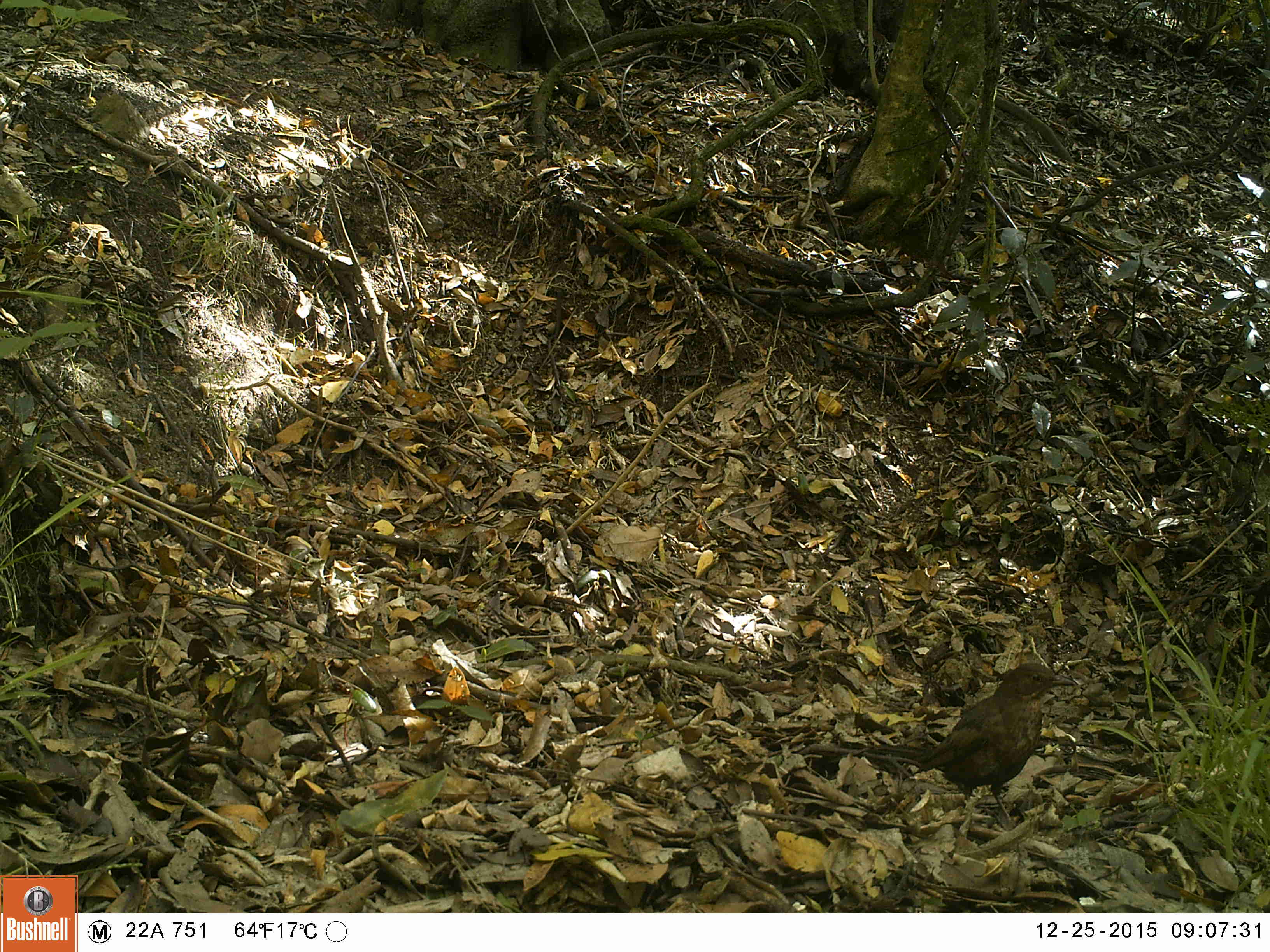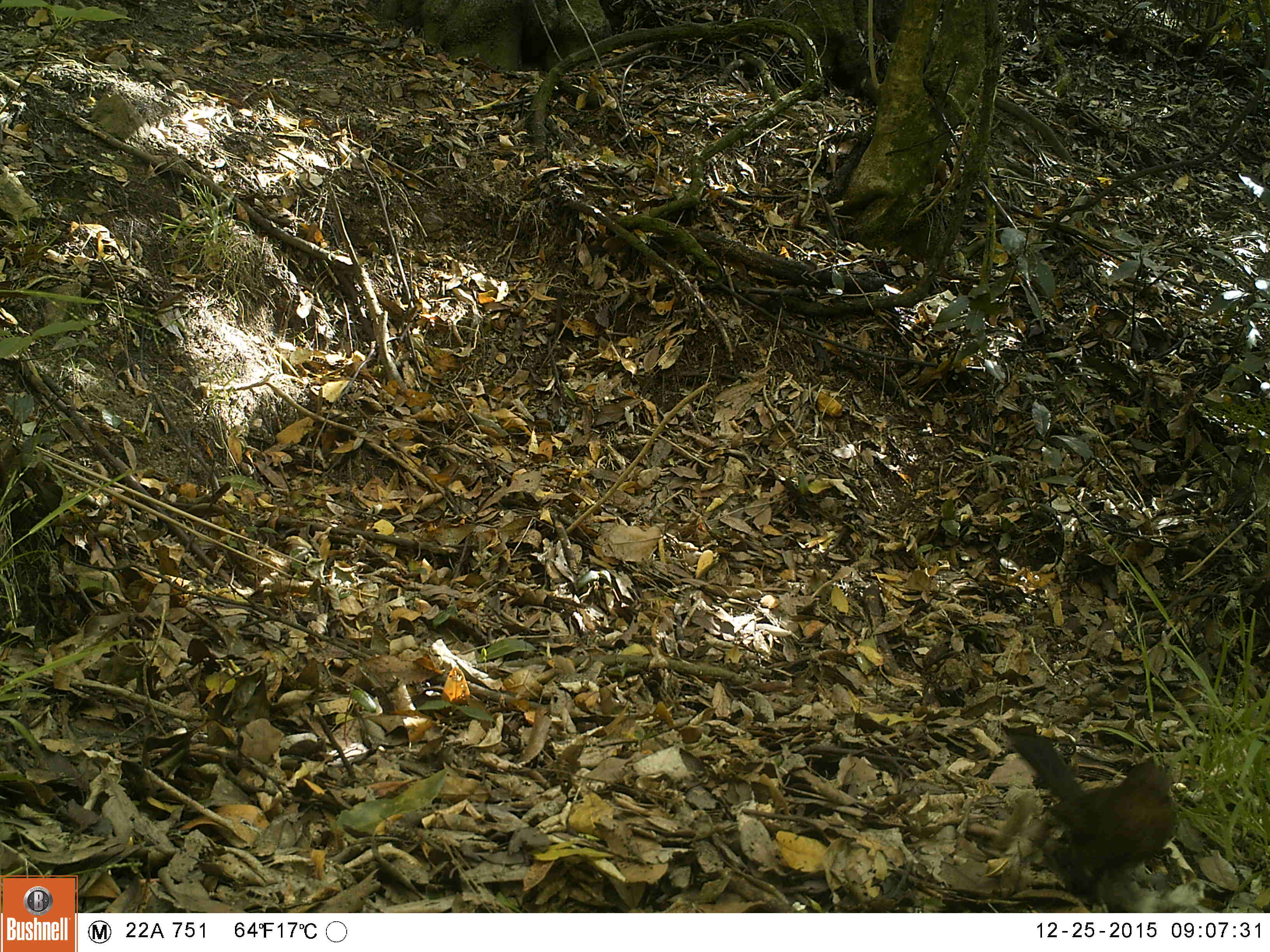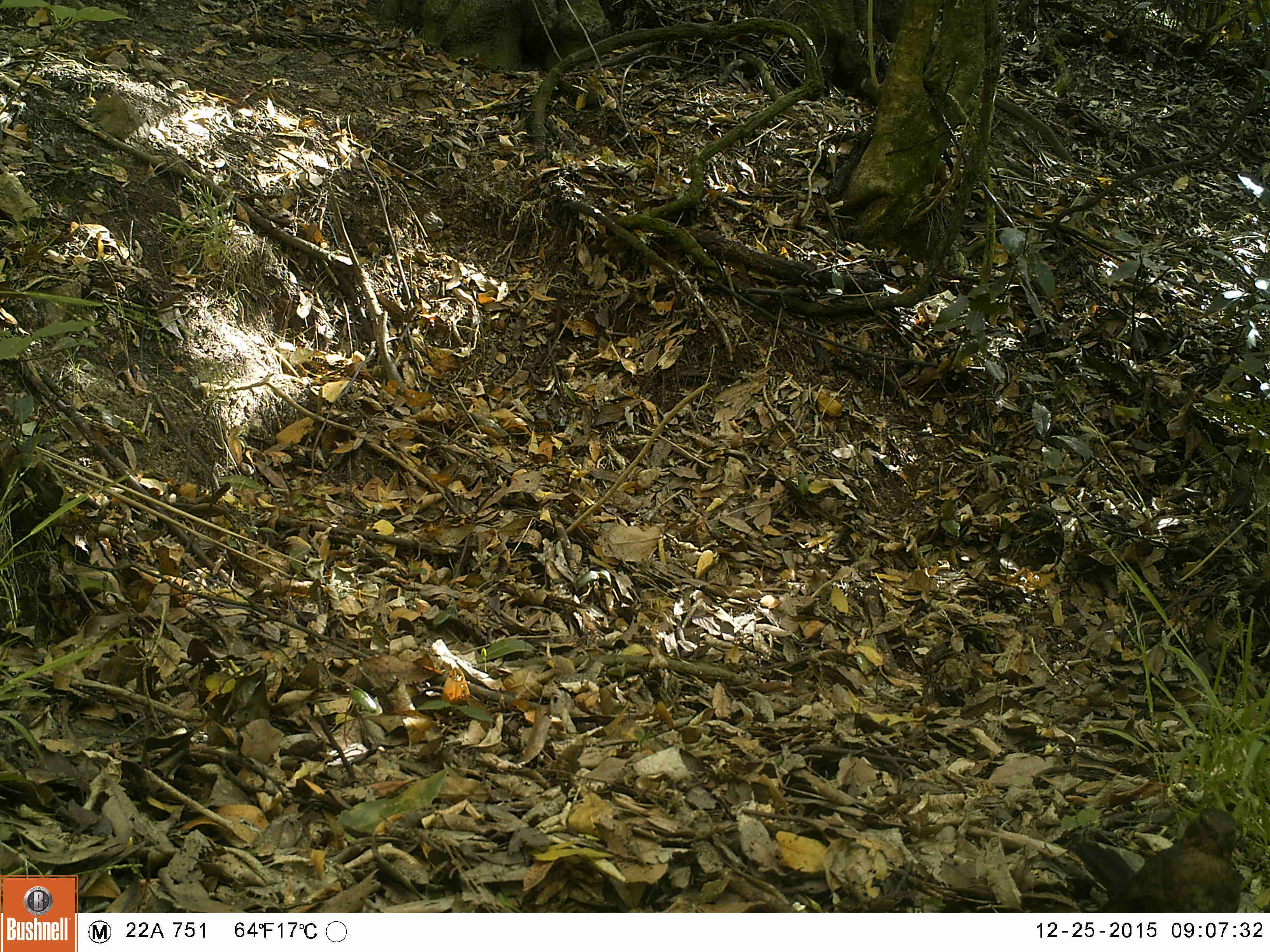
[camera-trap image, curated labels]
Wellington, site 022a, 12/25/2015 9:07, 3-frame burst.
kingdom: Animalia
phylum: Chordata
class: Aves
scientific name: Aves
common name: bird